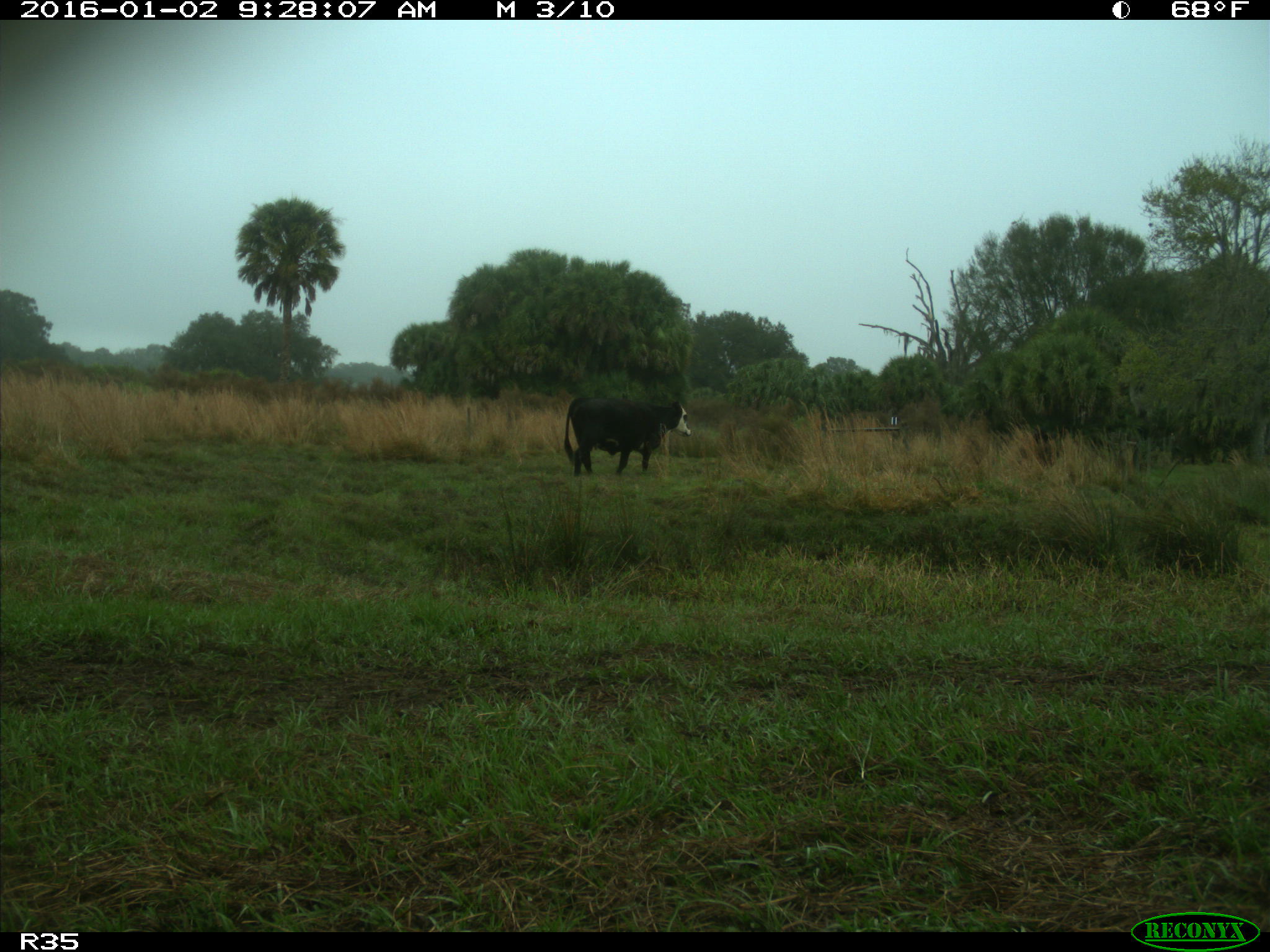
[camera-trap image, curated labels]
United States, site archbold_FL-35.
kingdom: Animalia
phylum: Chordata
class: Mammalia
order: Artiodactyla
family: Bovidae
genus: Bos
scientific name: Bos taurus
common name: domestic cow